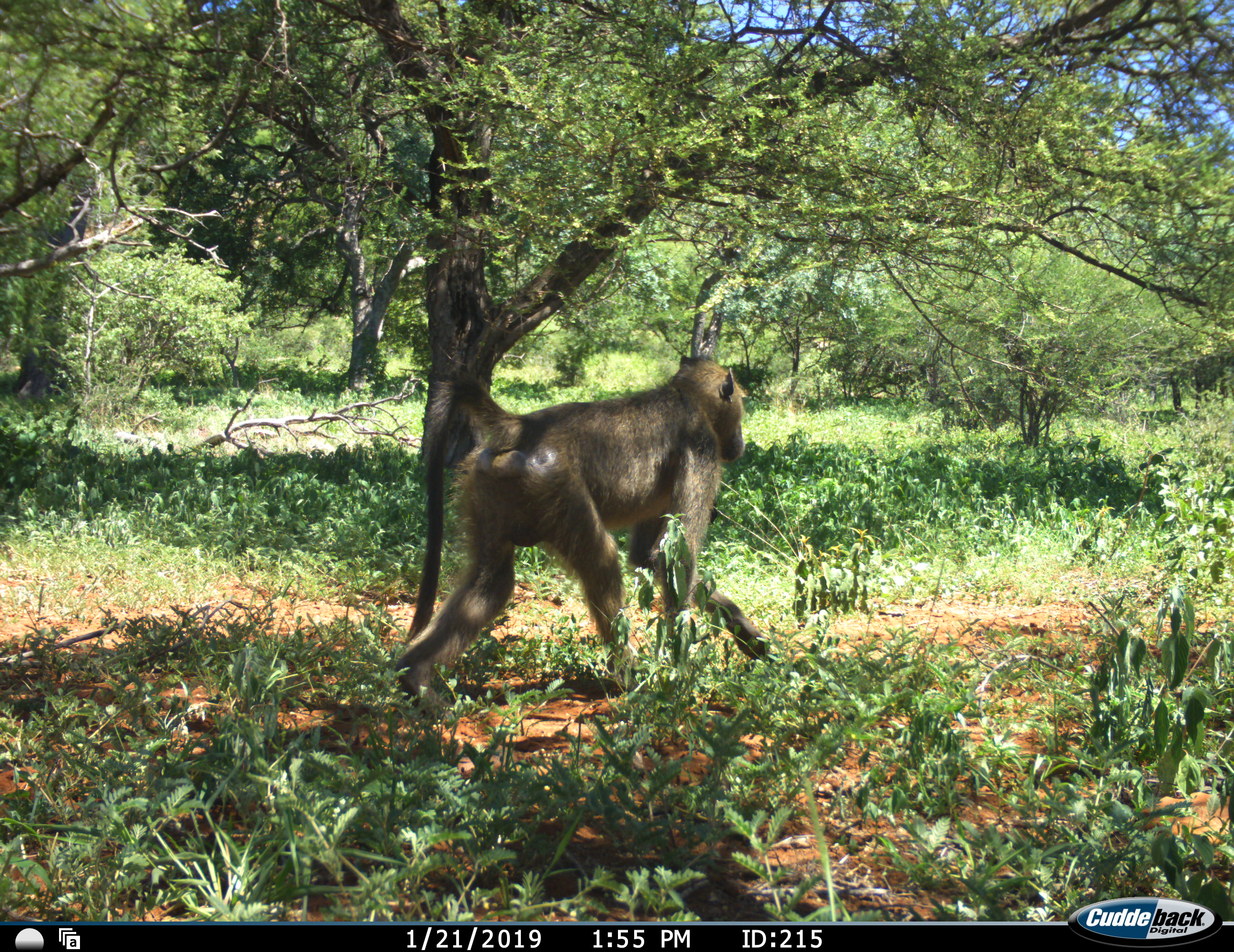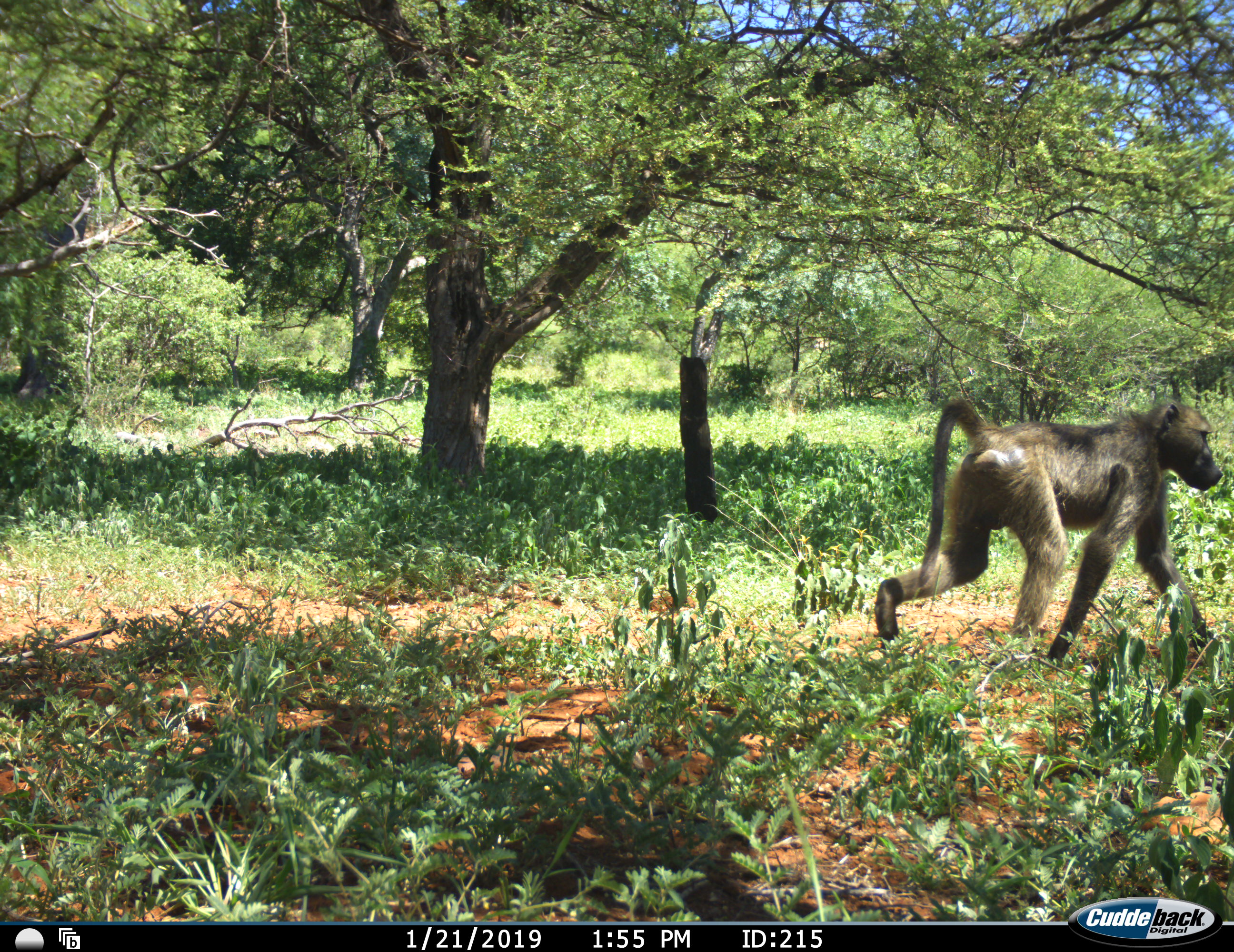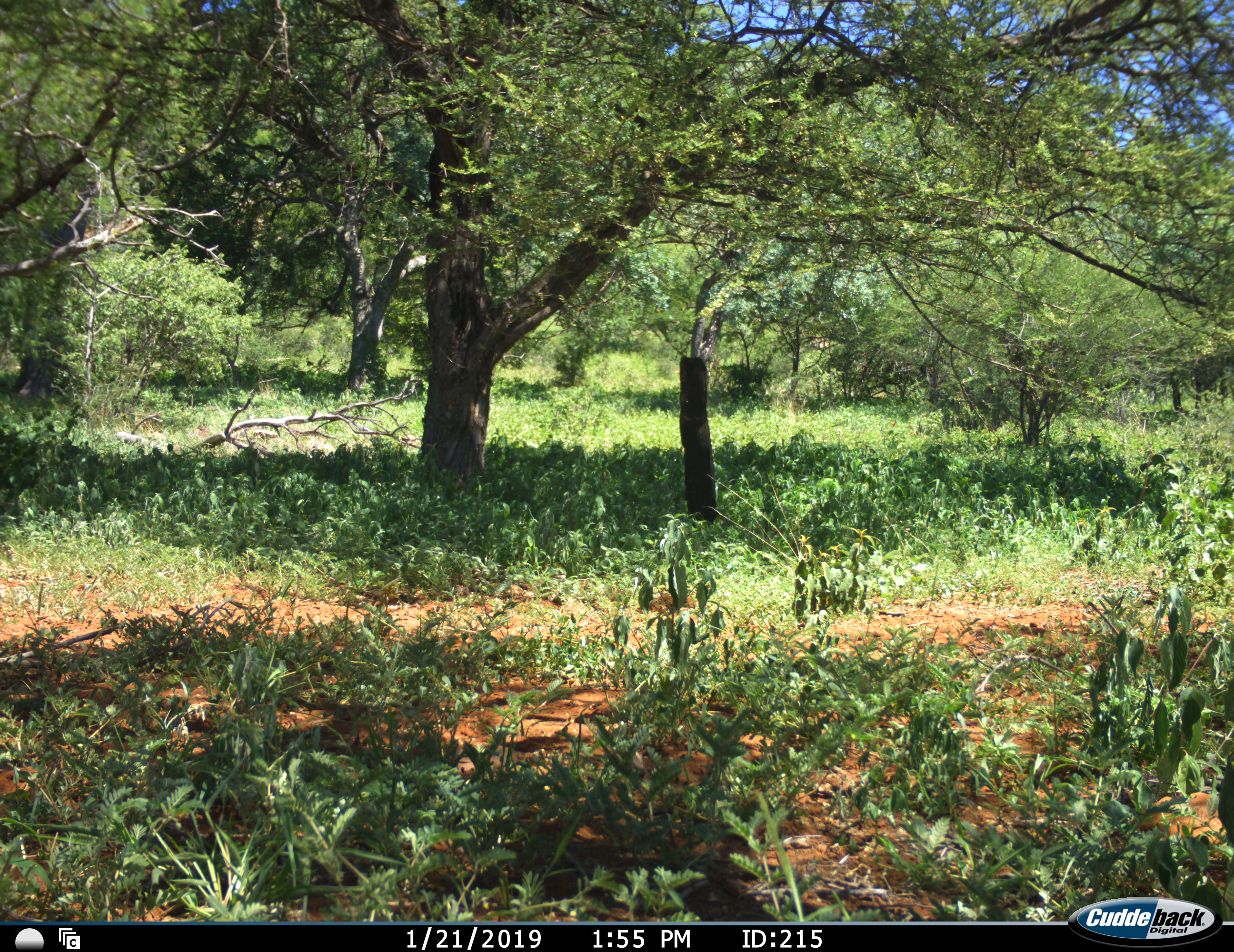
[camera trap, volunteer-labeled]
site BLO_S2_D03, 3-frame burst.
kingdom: Animalia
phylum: Chordata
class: Mammalia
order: Primates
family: Cercopithecidae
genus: Papio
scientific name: Papio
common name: baboon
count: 1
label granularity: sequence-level